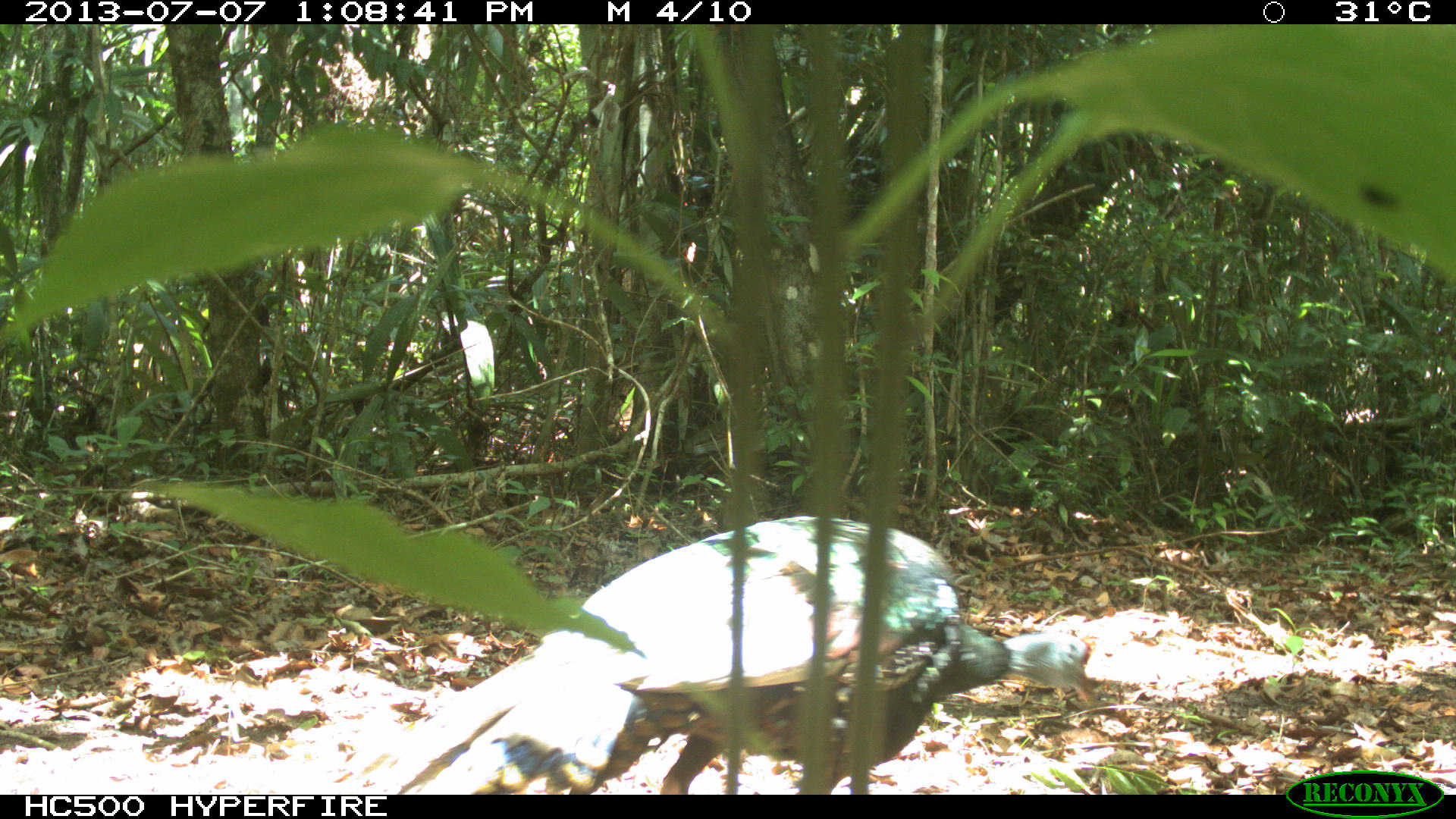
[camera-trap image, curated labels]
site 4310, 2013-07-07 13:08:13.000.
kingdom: Animalia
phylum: Chordata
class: Aves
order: Galliformes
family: Phasianidae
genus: Meleagris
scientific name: Meleagris ocellata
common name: ocellated turkey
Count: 1.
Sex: male.